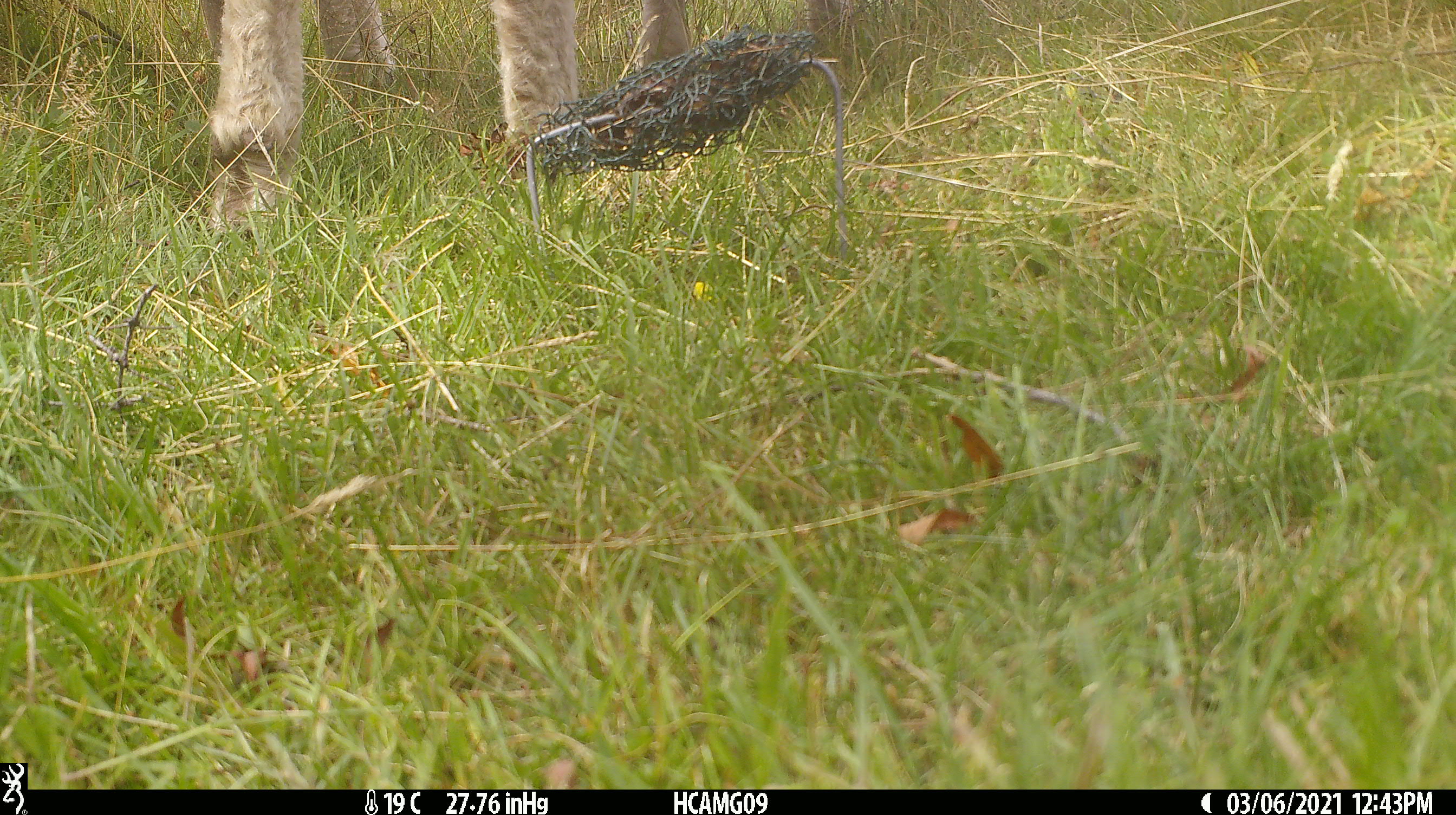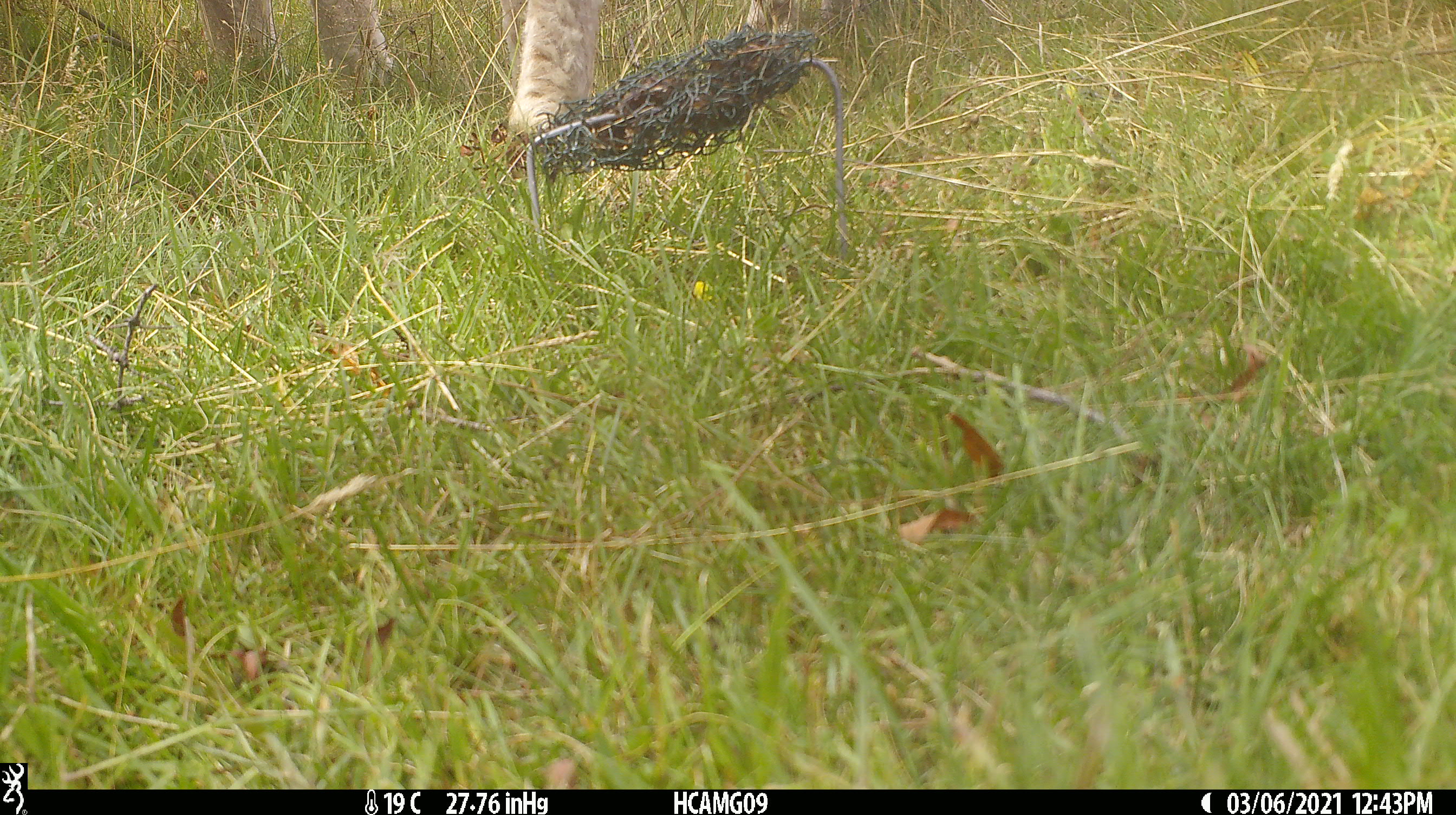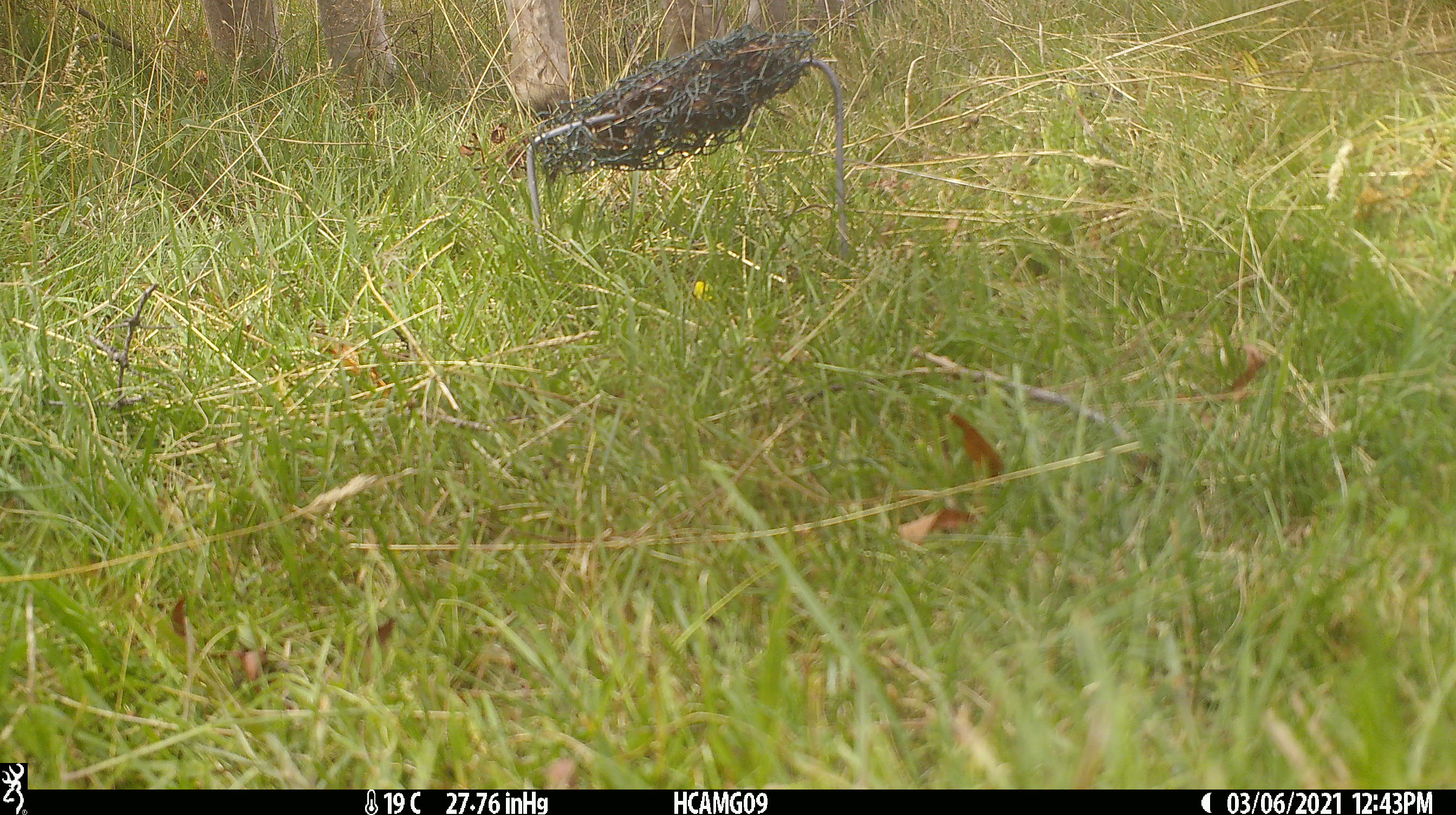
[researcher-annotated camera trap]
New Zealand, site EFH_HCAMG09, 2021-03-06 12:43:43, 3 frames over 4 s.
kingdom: Animalia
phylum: Chordata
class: Mammalia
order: Artiodactyla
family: Bovidae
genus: Ovis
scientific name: Ovis aries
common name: domestic sheep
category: sheep